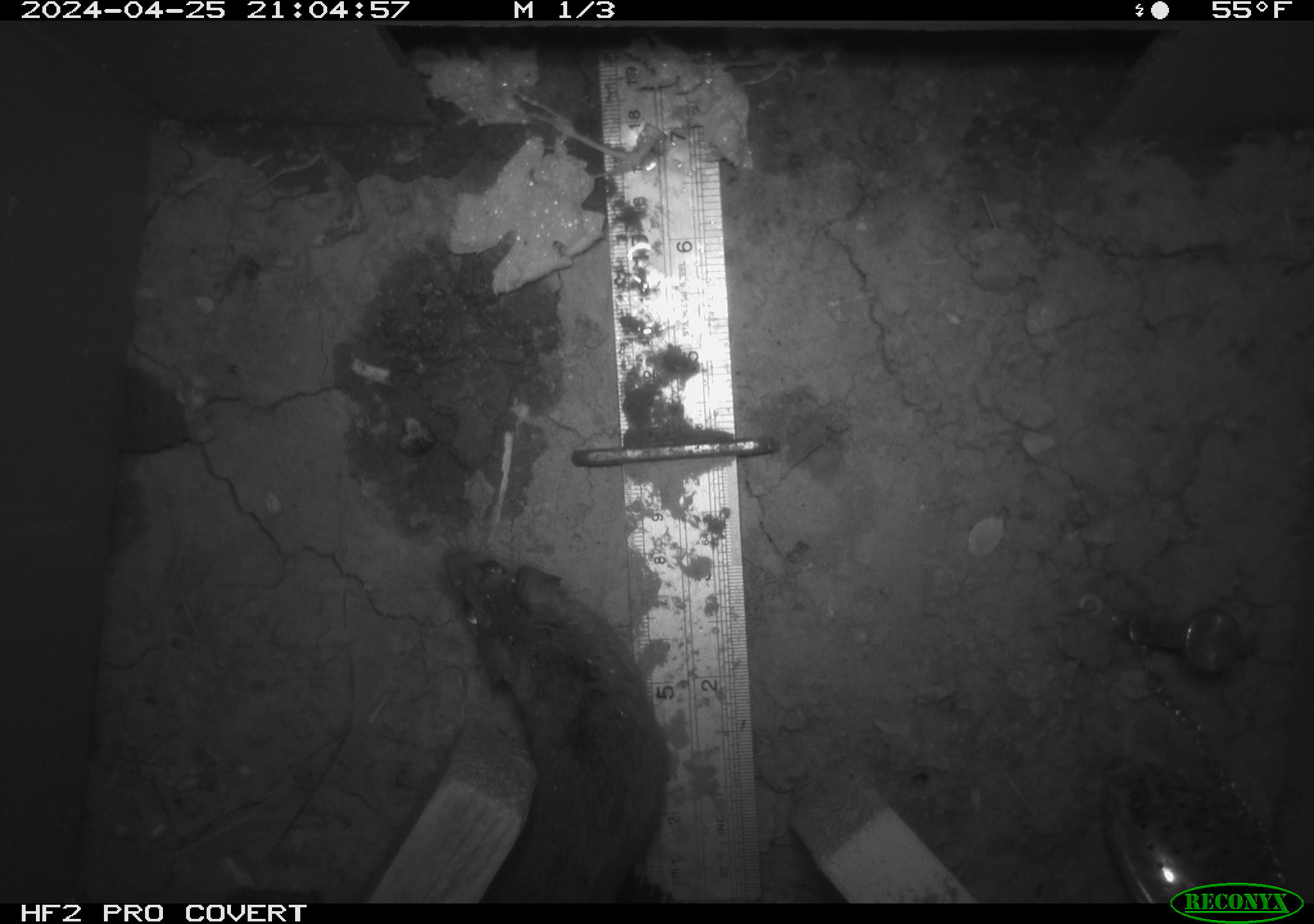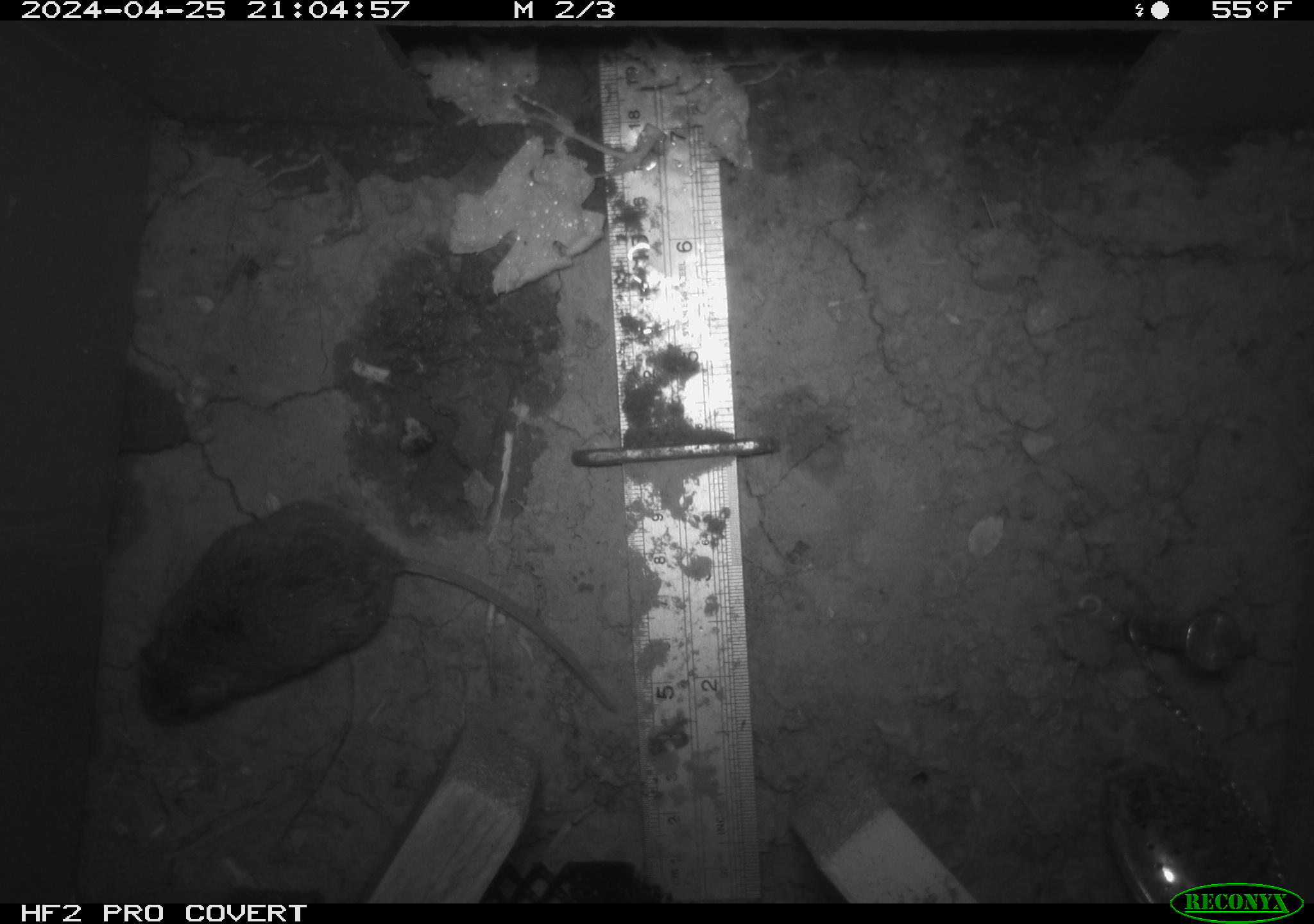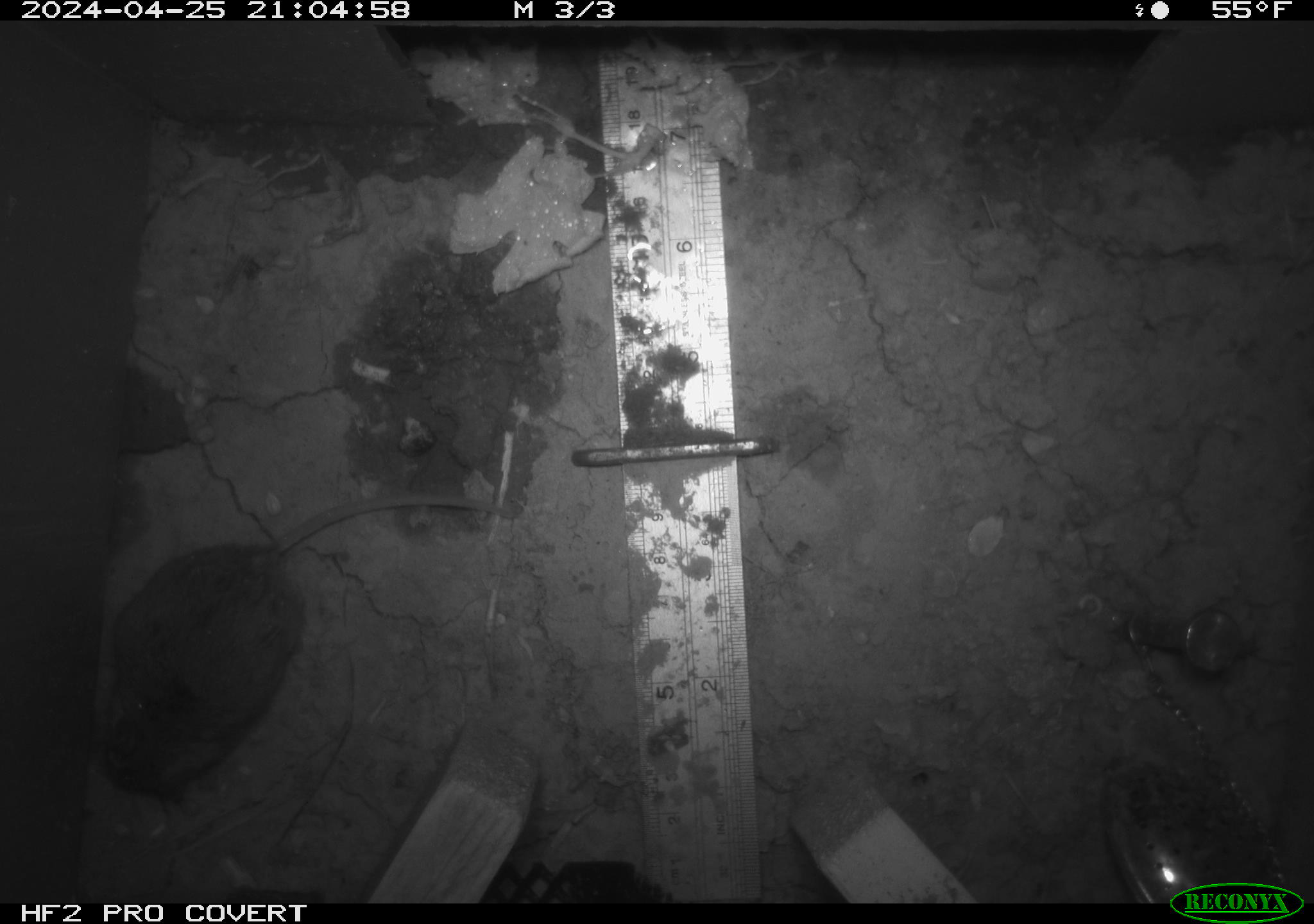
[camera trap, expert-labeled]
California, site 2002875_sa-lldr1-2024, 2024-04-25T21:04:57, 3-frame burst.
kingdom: Animalia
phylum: Chordata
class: Mammalia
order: Rodentia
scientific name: Rodentia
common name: rodent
Rodent (Rodentia).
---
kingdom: Animalia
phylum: Chordata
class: Mammalia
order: Rodentia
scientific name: Rodentia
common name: mouse species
Mouse species (Rodentia).